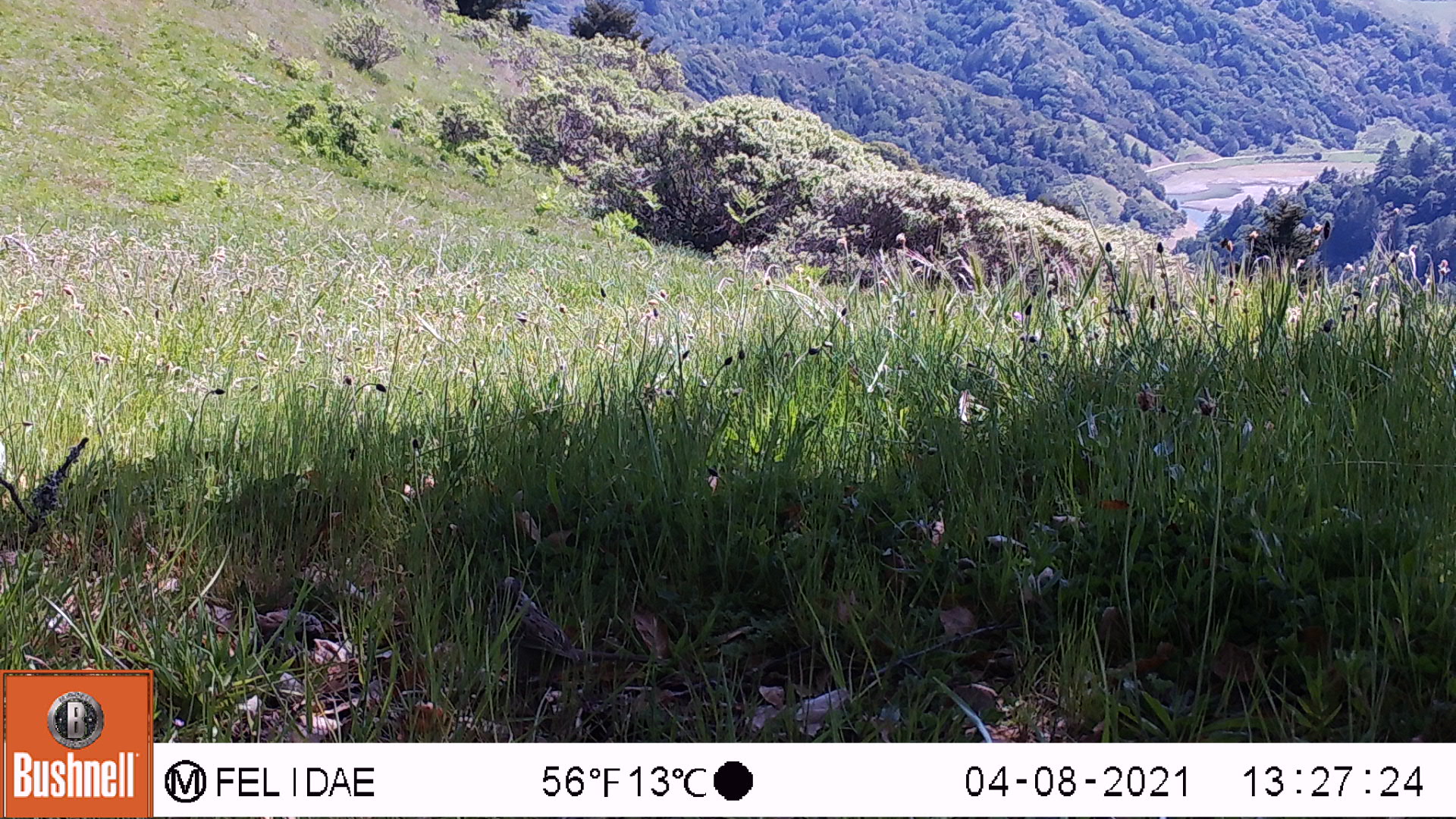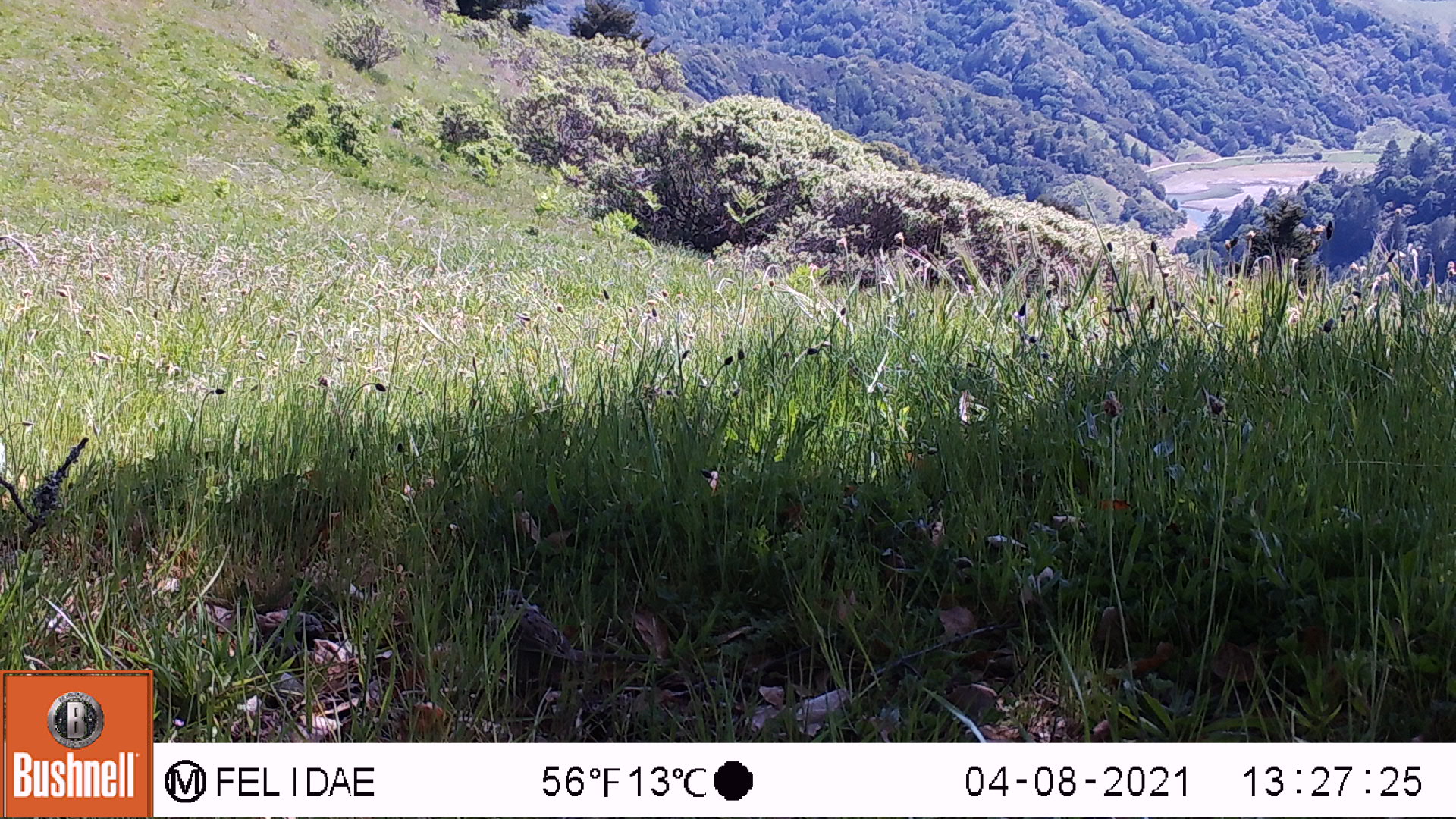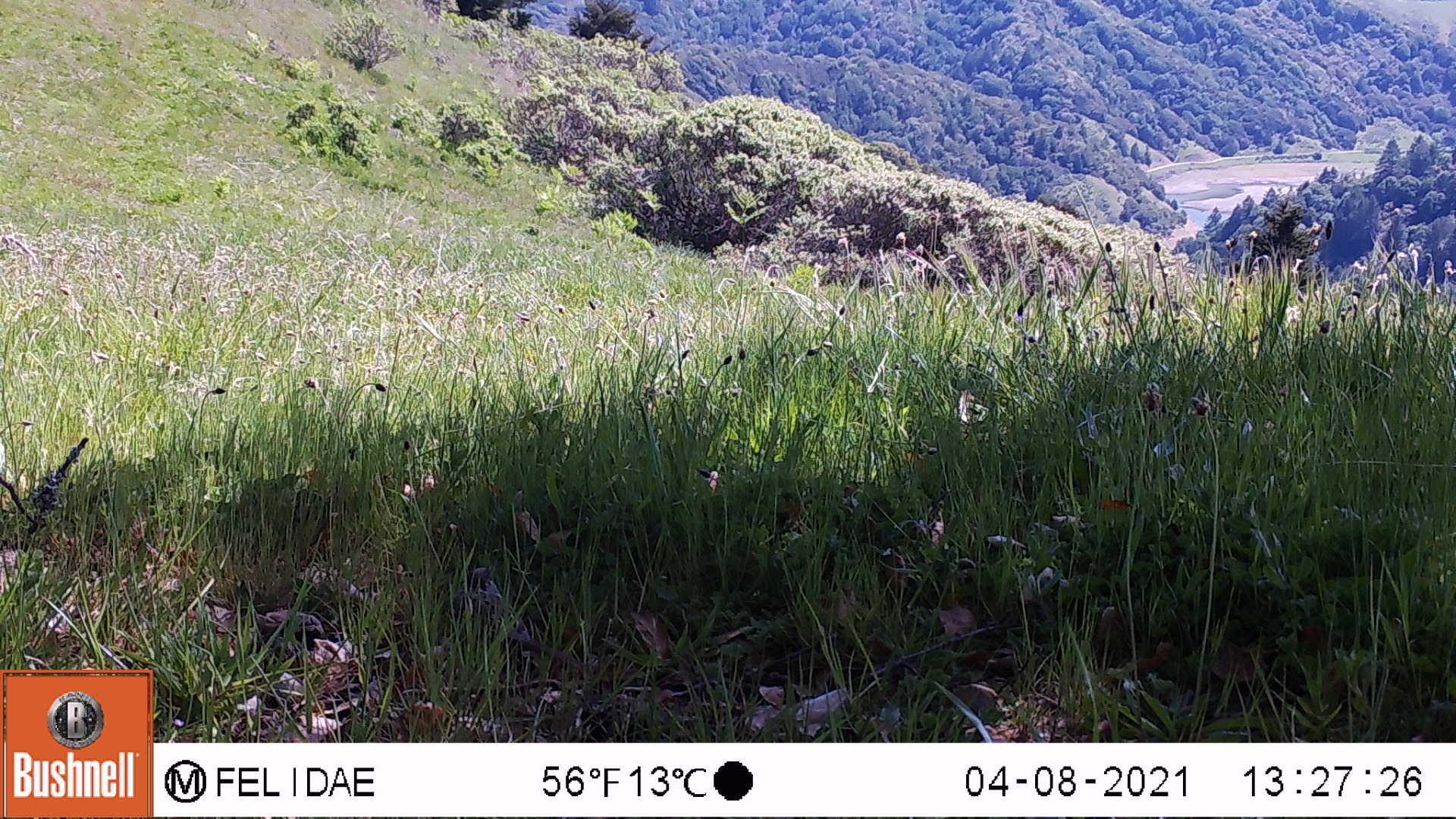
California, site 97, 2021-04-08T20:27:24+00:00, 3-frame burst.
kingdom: Animalia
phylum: Chordata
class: Aves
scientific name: Aves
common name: bird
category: unknown bird